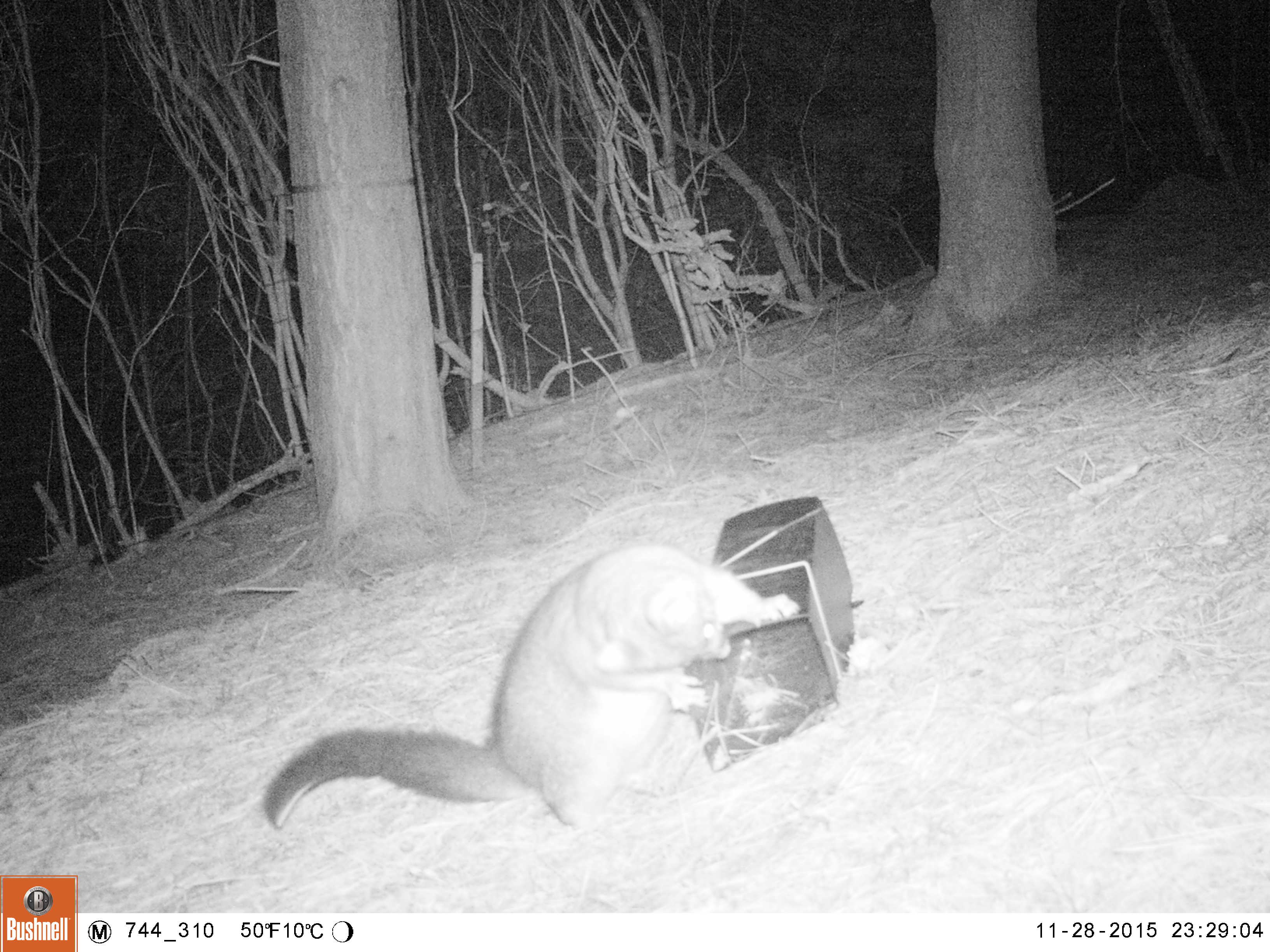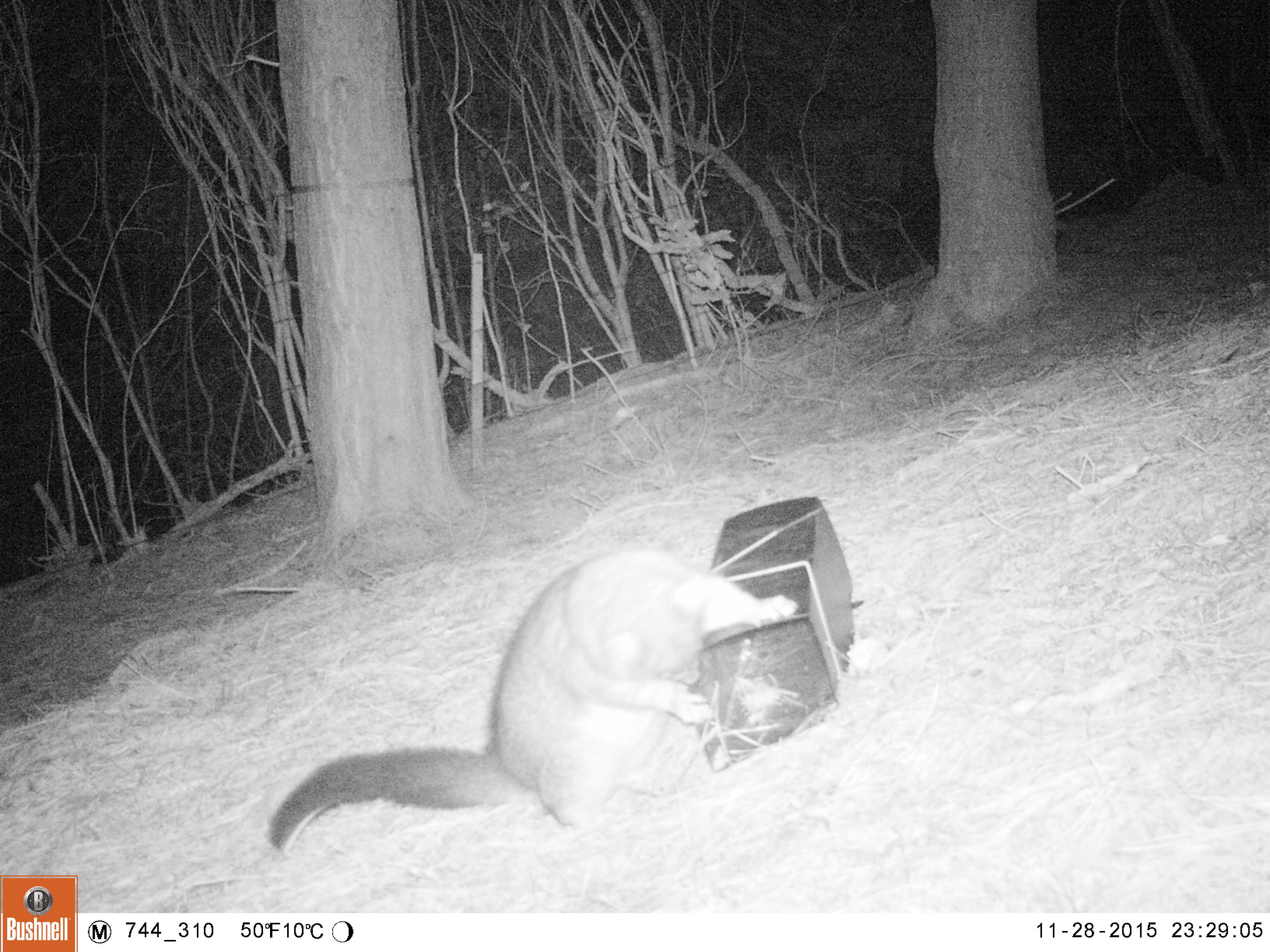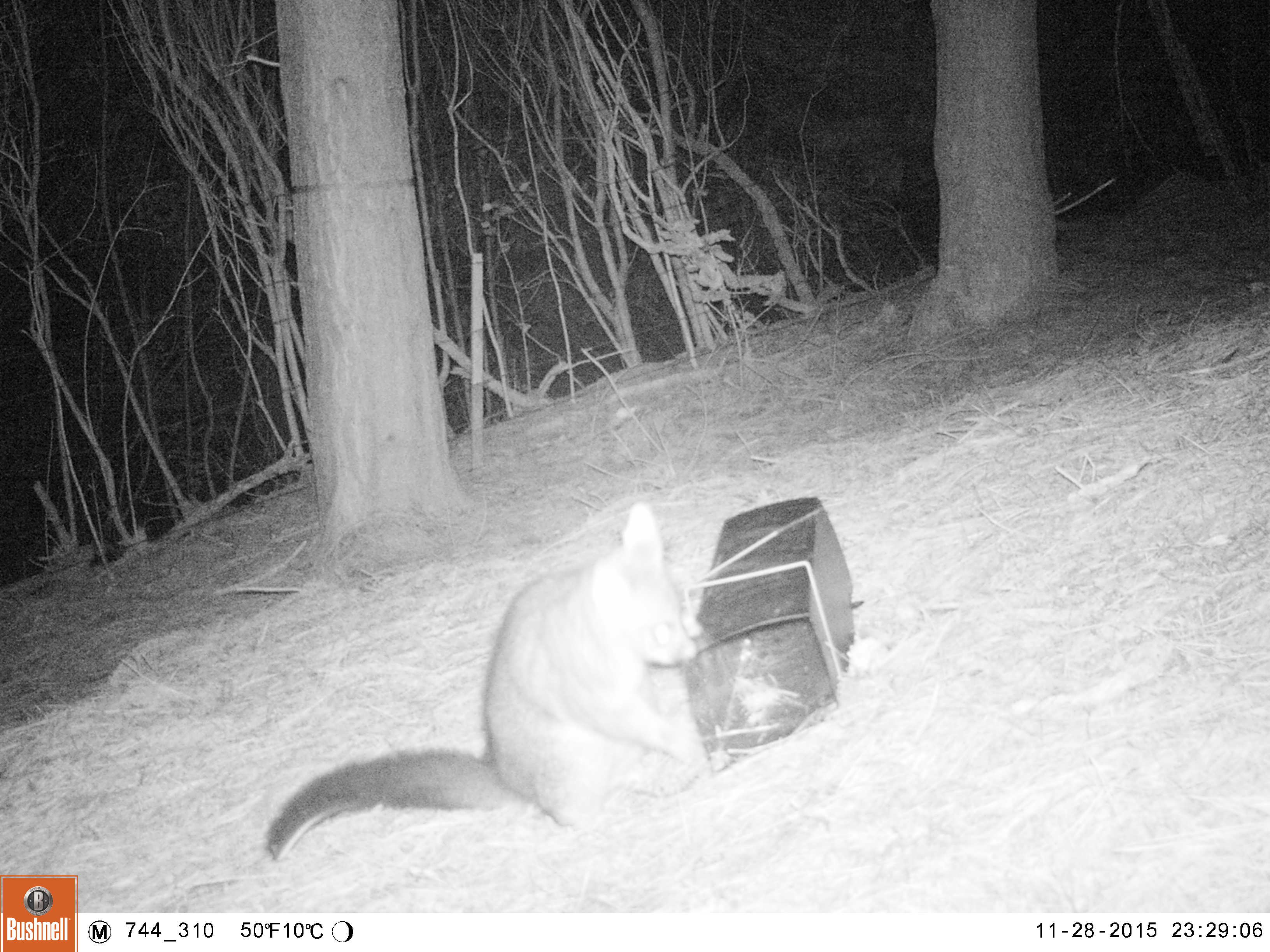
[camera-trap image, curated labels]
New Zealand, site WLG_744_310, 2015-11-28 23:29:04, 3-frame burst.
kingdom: Animalia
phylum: Chordata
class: Mammalia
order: Diprotodontia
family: Phalangeridae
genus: Trichosurus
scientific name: Trichosurus vulpecula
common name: common brushtail possum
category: possum